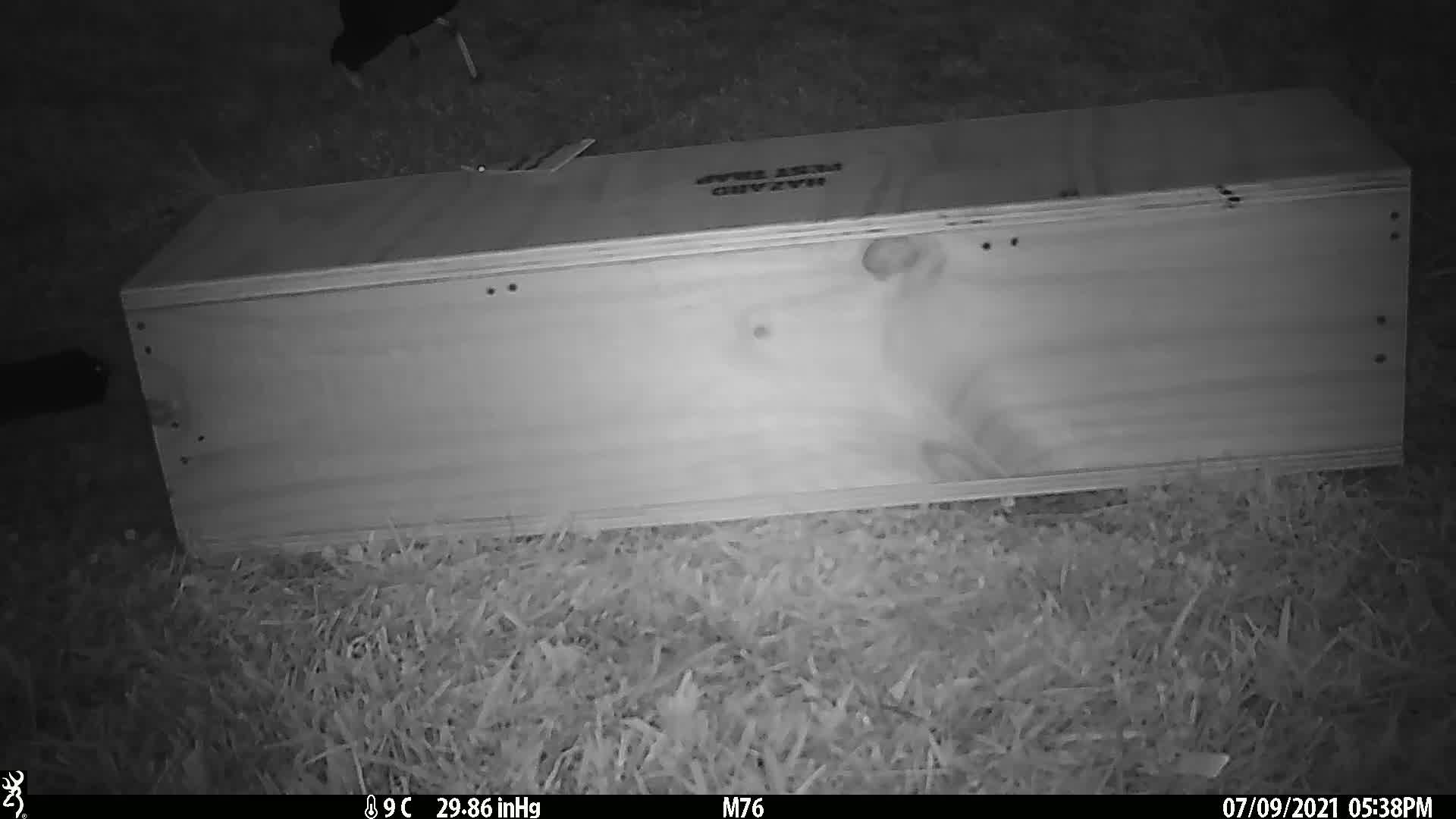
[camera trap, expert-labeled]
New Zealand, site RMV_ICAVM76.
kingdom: Animalia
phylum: Chordata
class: Aves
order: Gruiformes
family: Rallidae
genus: Porphyrio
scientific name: Porphyrio melanotus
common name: australasian swamphen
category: pukeko